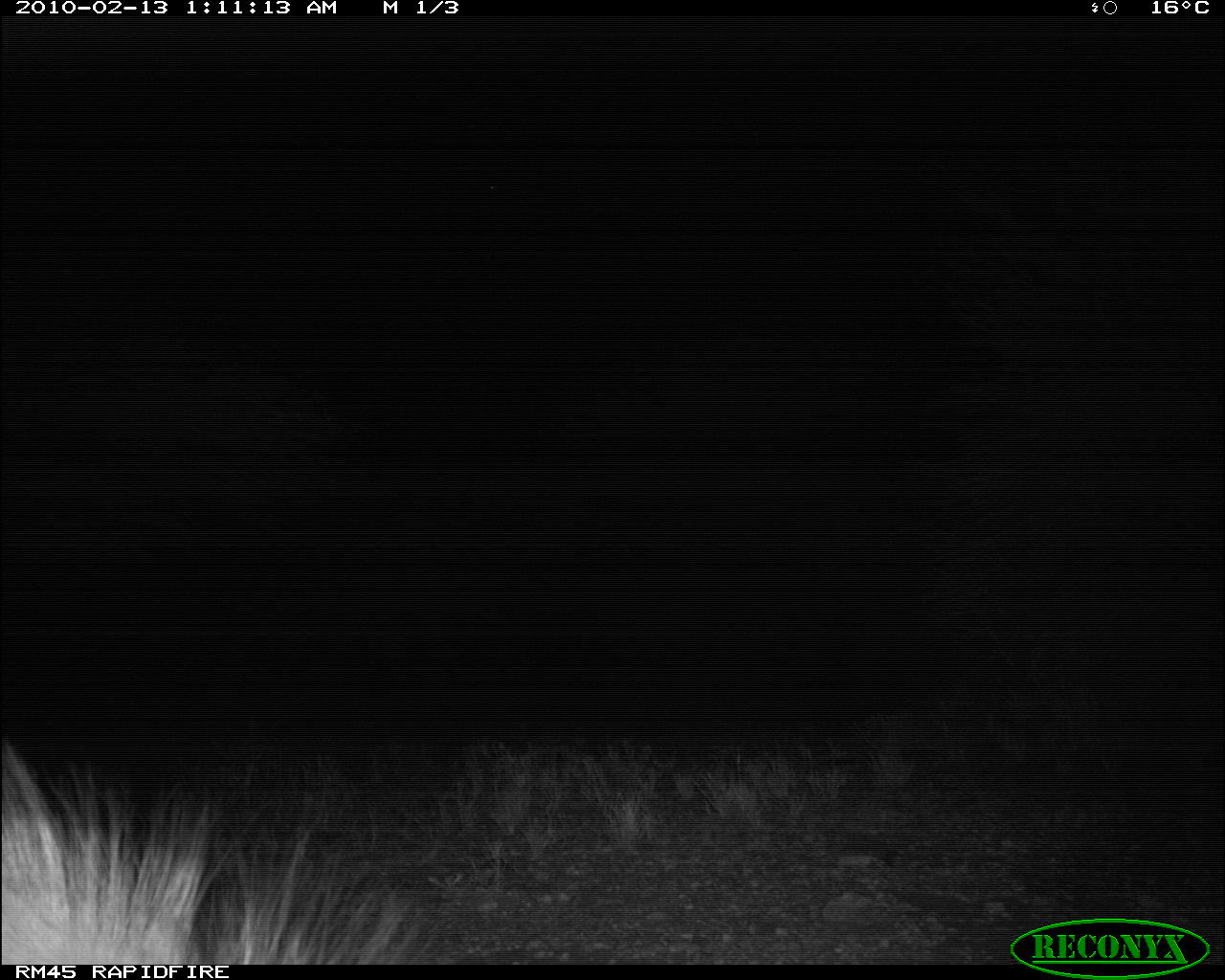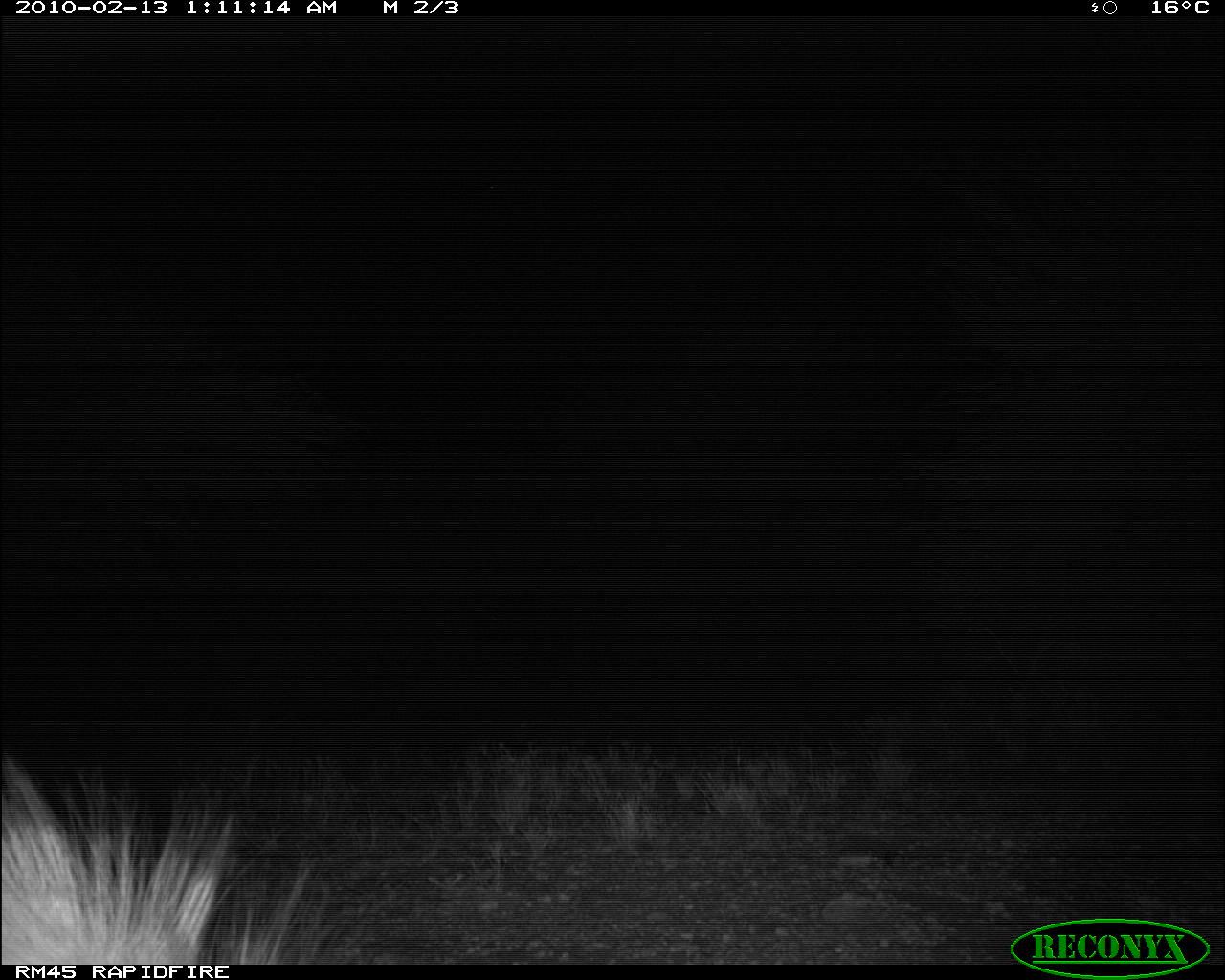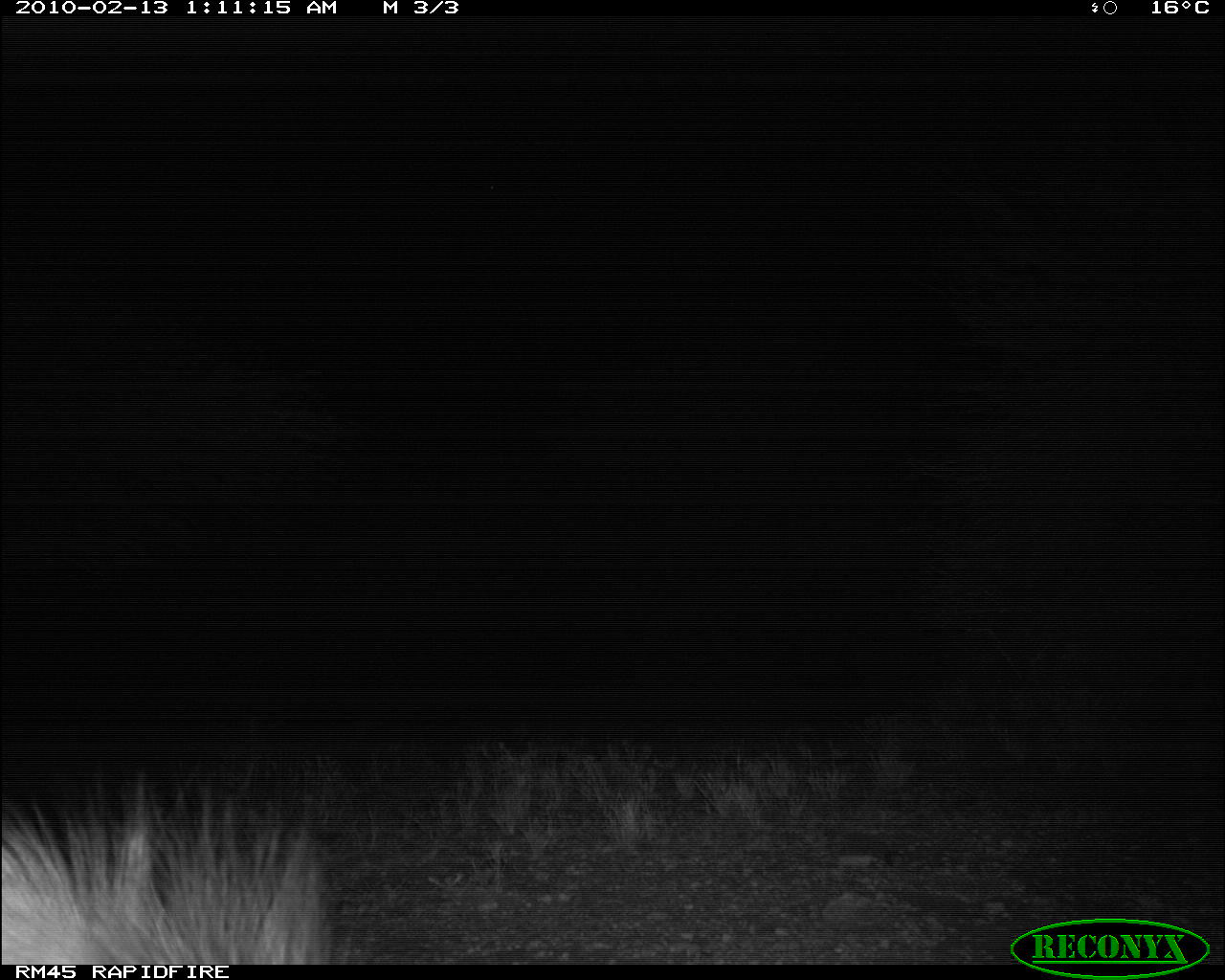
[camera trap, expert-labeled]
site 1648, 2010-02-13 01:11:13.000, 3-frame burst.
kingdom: Animalia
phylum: Chordata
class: Mammalia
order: Carnivora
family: Hyaenidae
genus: Proteles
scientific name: Proteles cristatus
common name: aardwolf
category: proteles cristata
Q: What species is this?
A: Proteles cristata (aardwolf) (Proteles cristatus).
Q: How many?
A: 1.